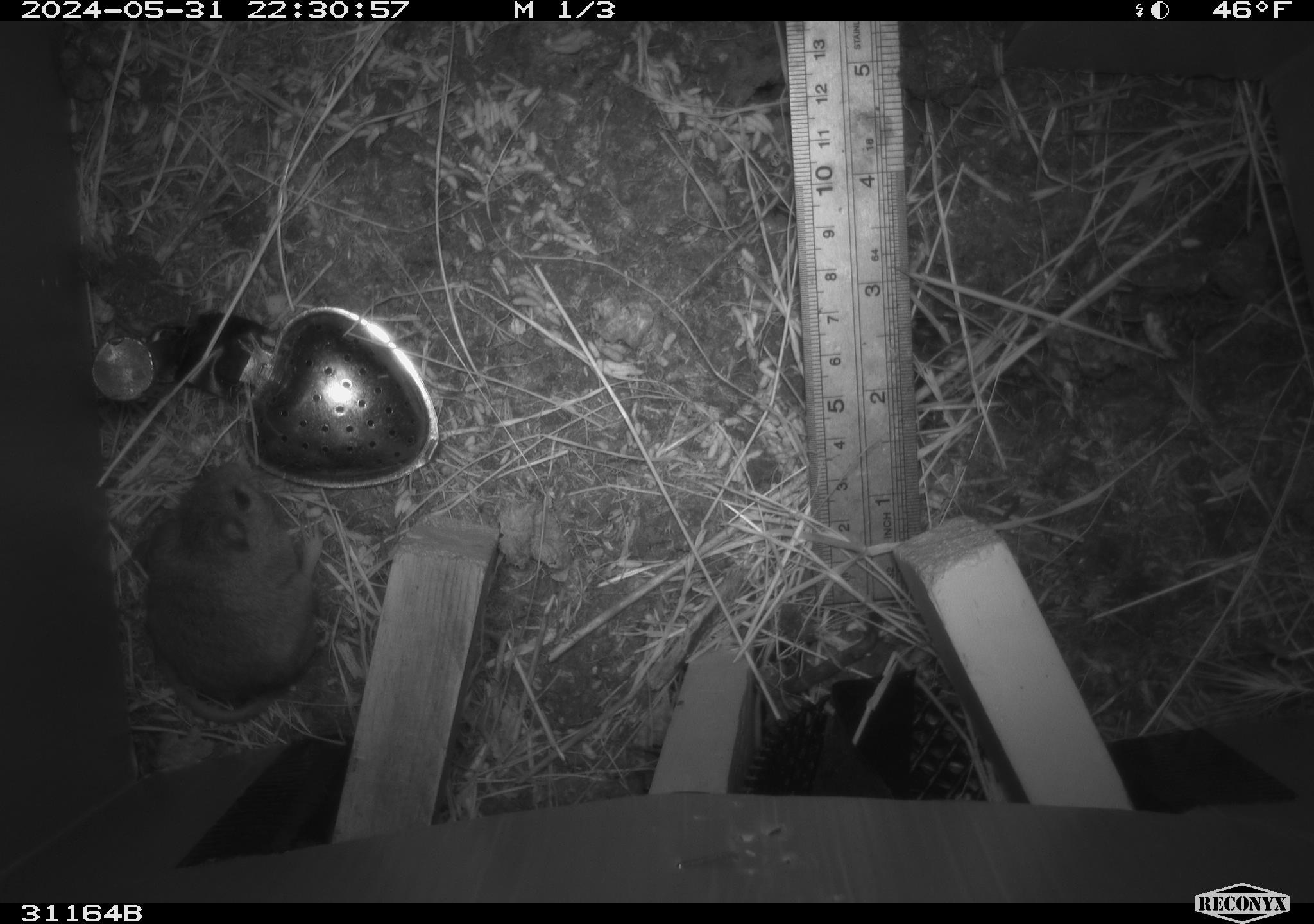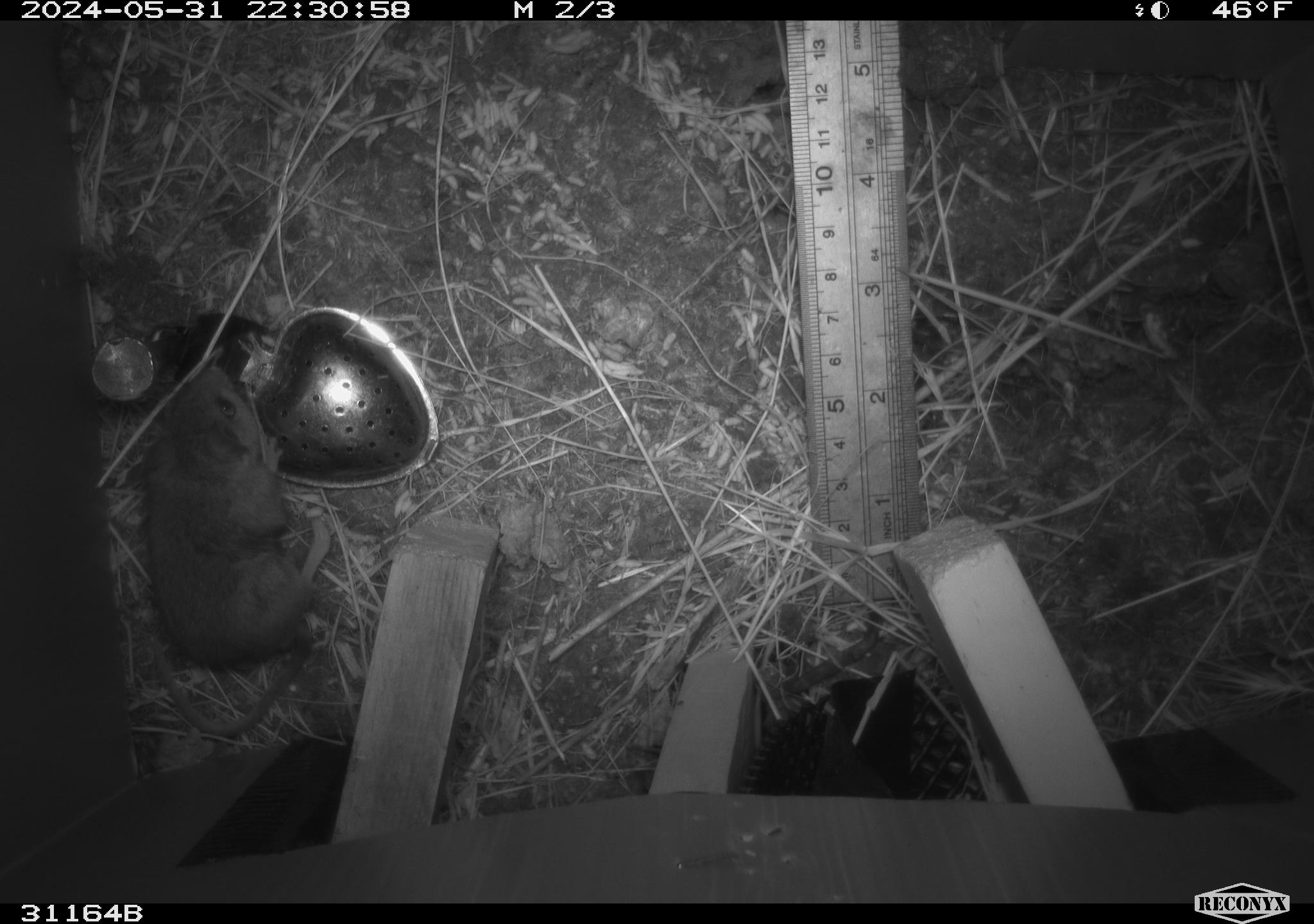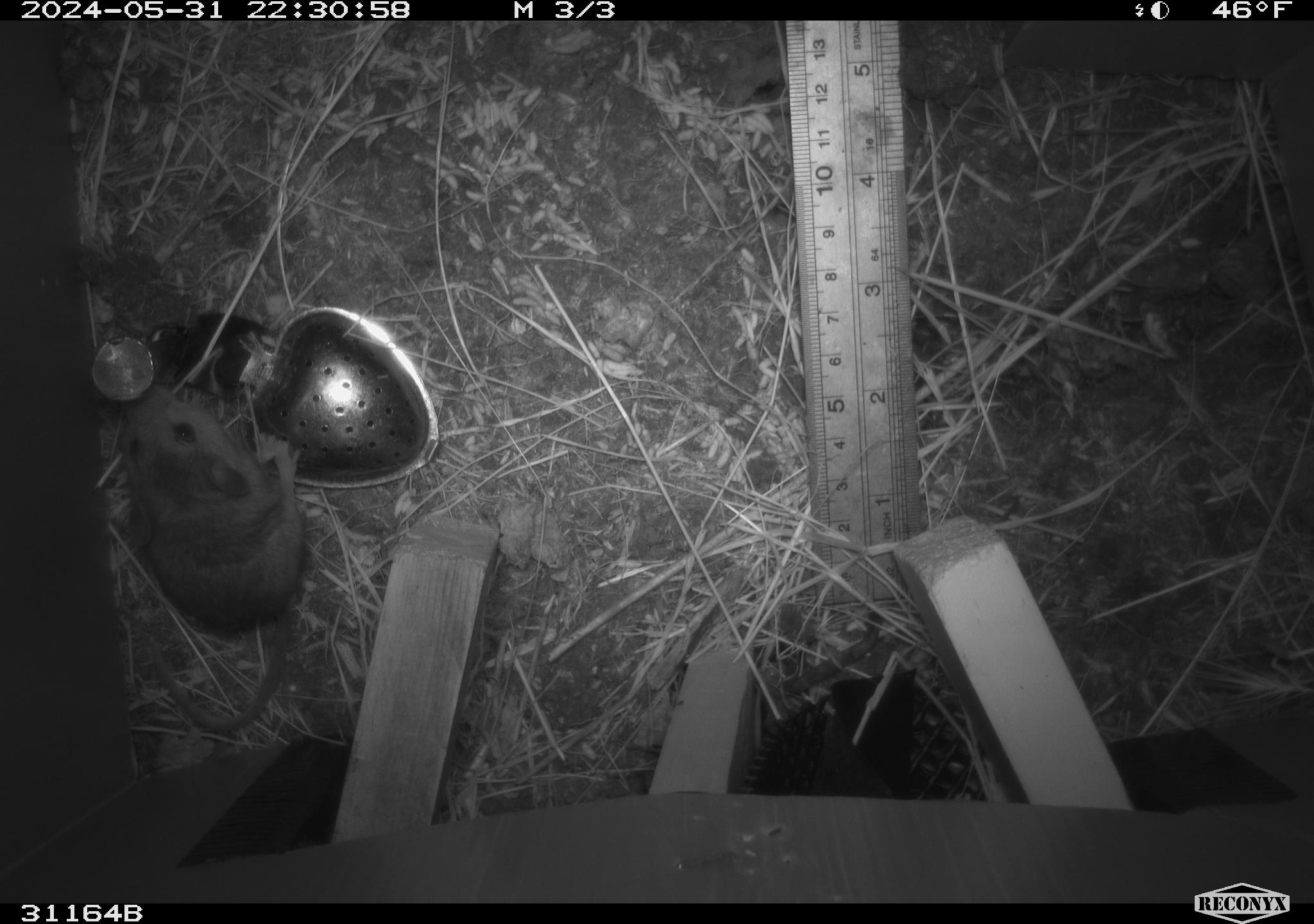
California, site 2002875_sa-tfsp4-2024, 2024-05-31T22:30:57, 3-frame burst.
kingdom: Animalia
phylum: Chordata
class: Mammalia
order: Rodentia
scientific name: Rodentia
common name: mouse species